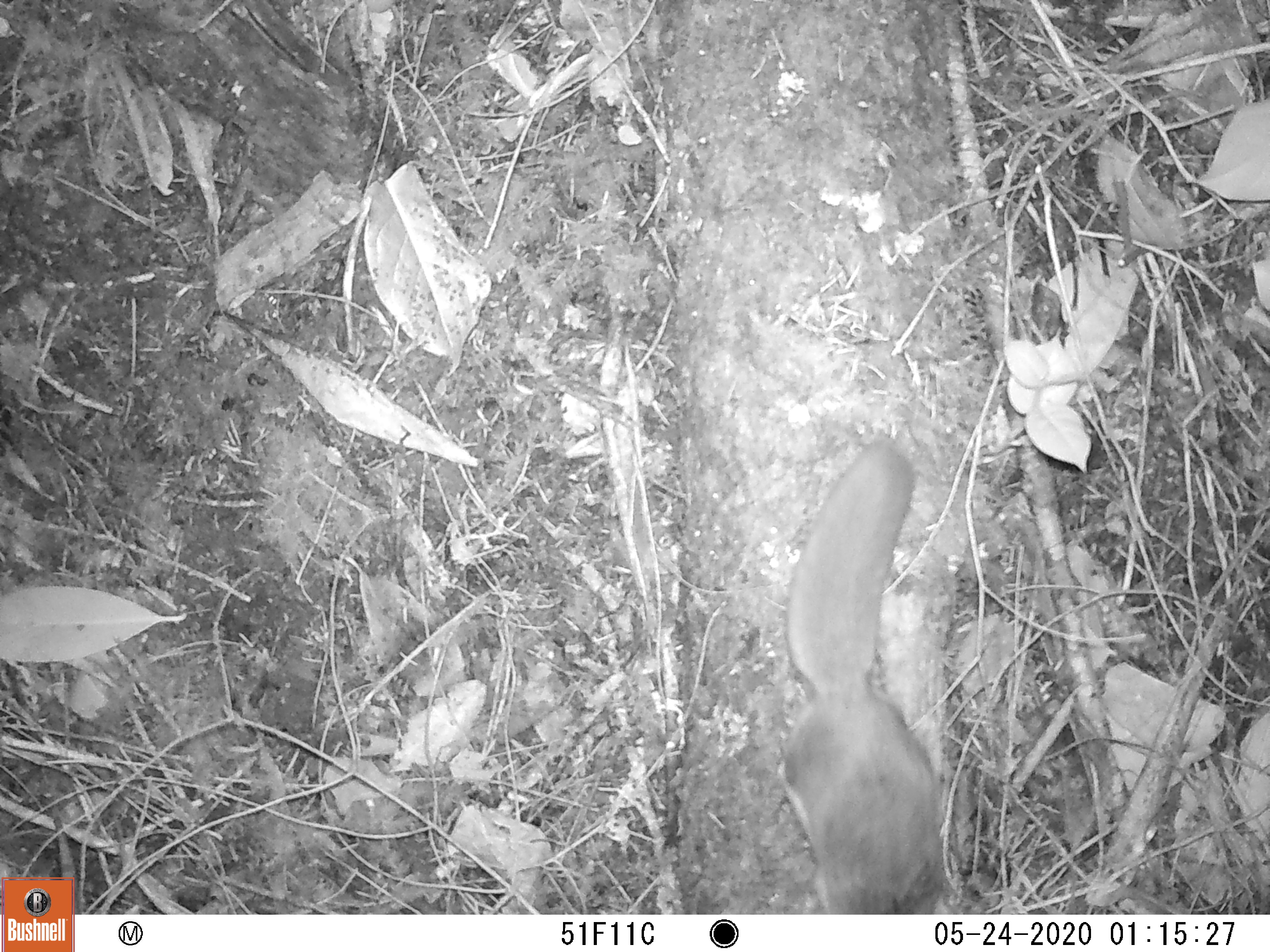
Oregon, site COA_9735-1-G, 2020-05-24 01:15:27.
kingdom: Animalia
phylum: Chordata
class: Mammalia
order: Rodentia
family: Sciuridae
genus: Glaucomys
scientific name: Glaucomys oregonensis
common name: humboldt's flying squirrel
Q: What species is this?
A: Humboldt's flying squirrel (Glaucomys oregonensis).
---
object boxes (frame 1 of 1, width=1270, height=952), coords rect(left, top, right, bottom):
humboldt's flying squirrel: rect(761, 423, 962, 908)